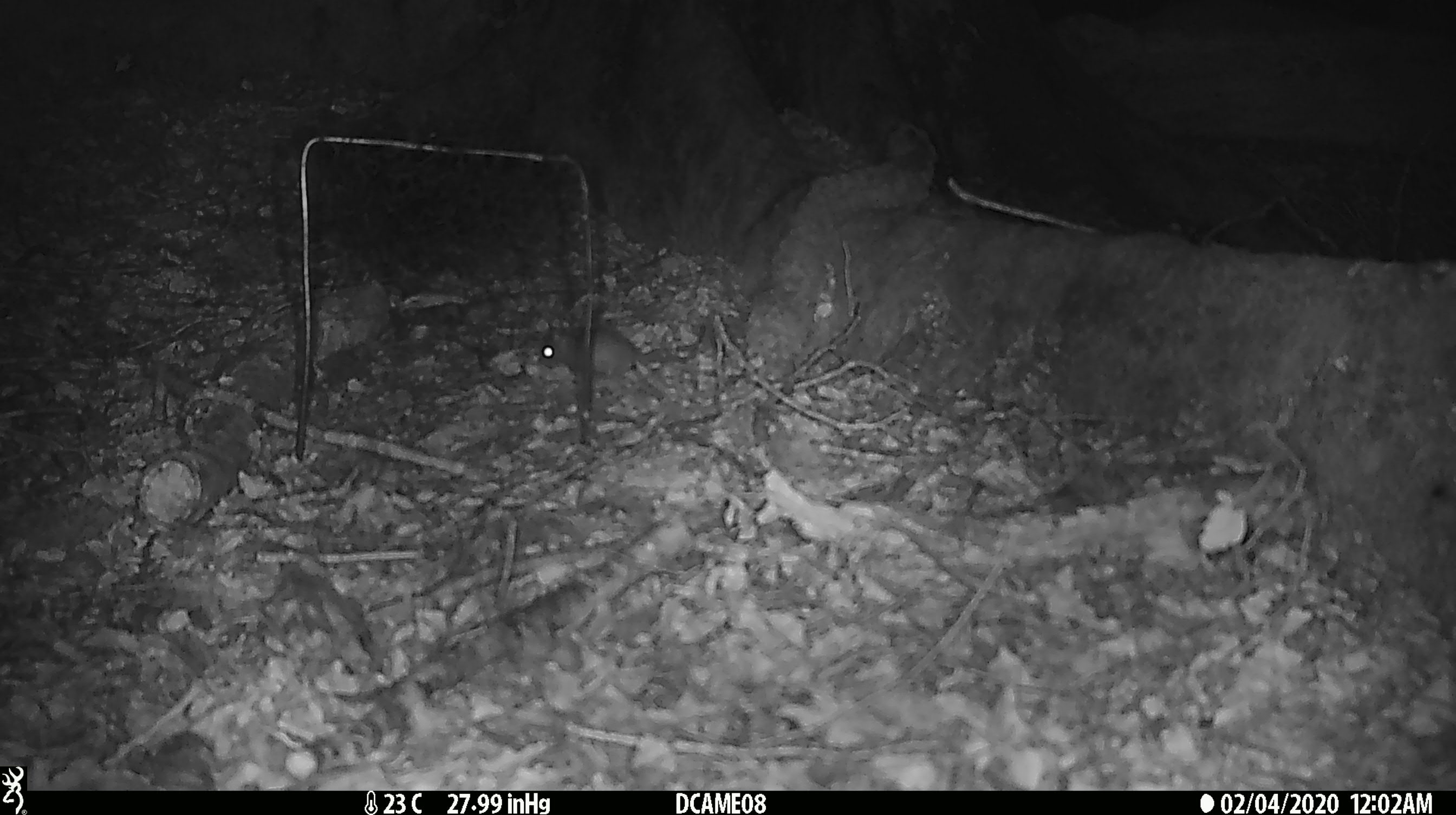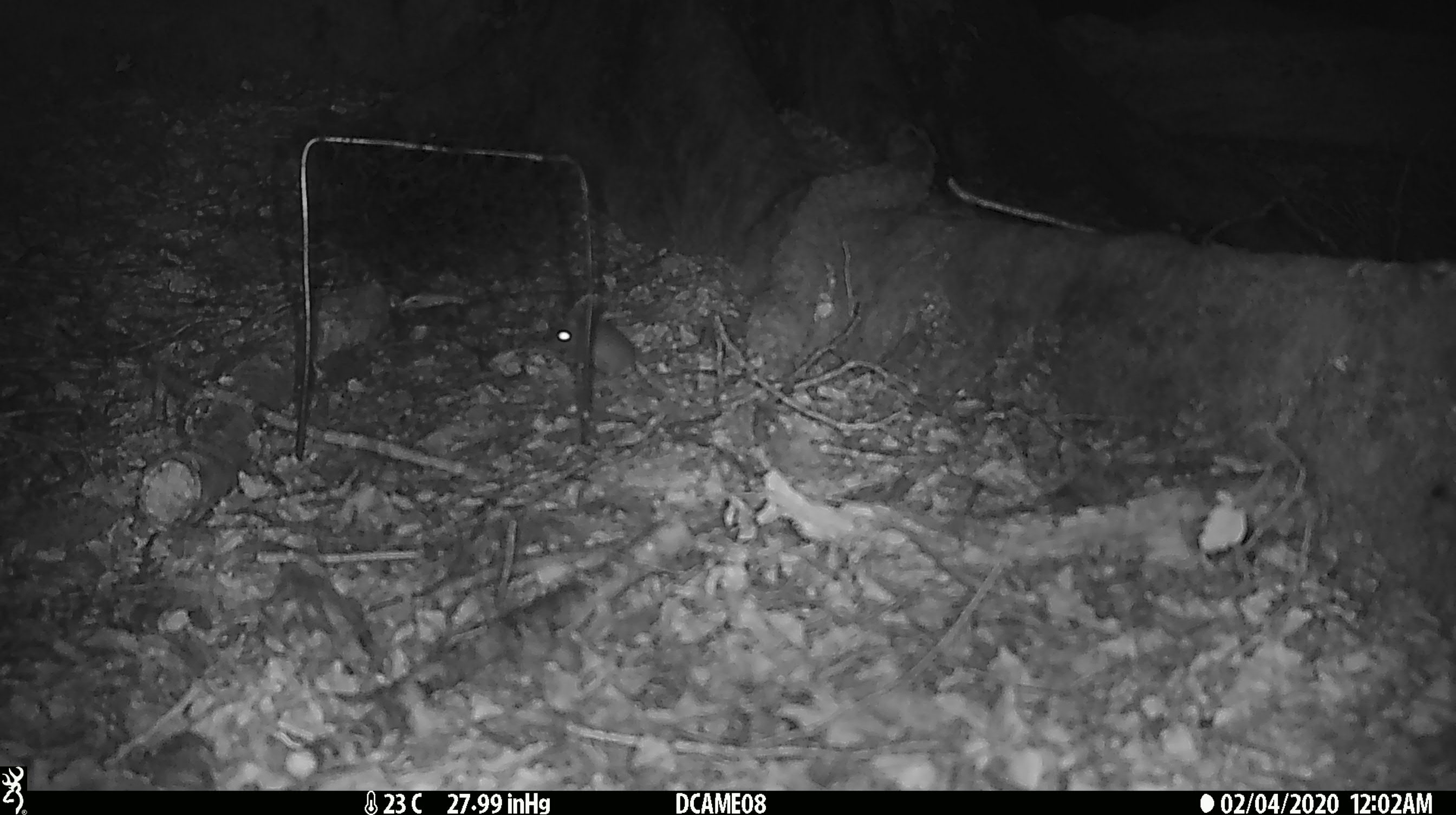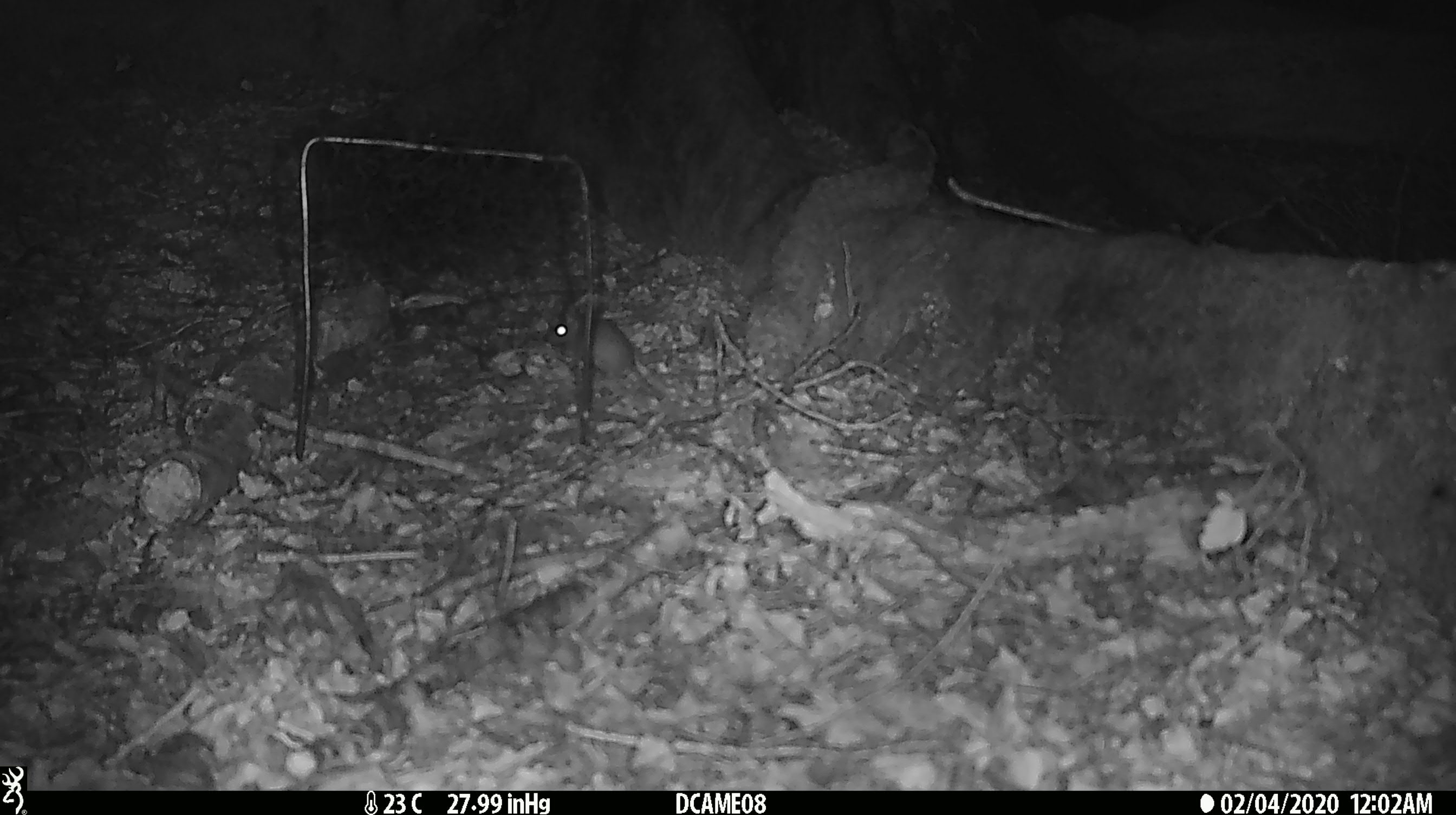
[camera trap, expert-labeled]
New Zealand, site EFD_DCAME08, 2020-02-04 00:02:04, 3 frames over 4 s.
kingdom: Animalia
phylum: Chordata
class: Mammalia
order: Rodentia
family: Muridae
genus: Mus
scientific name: Mus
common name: mouse